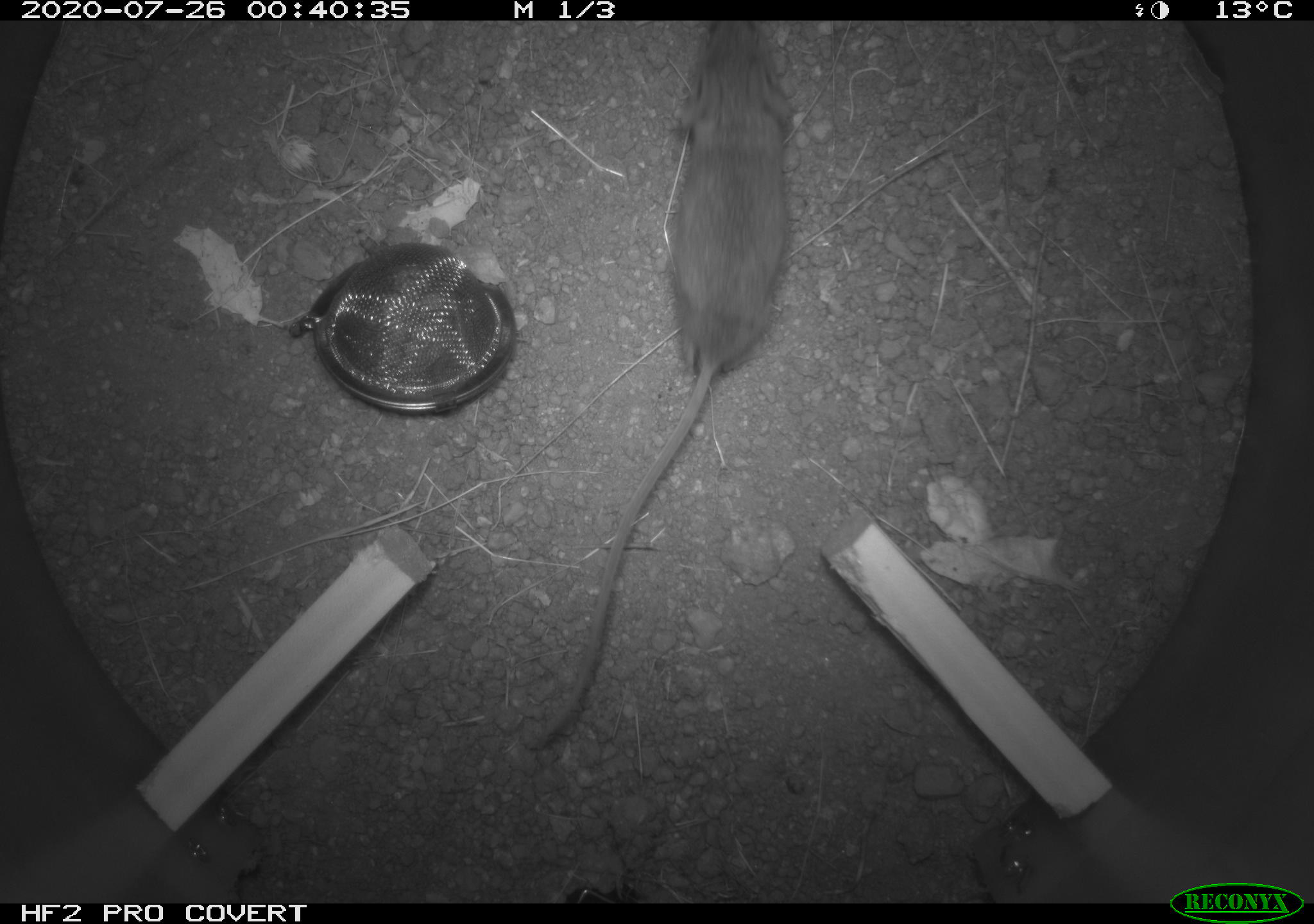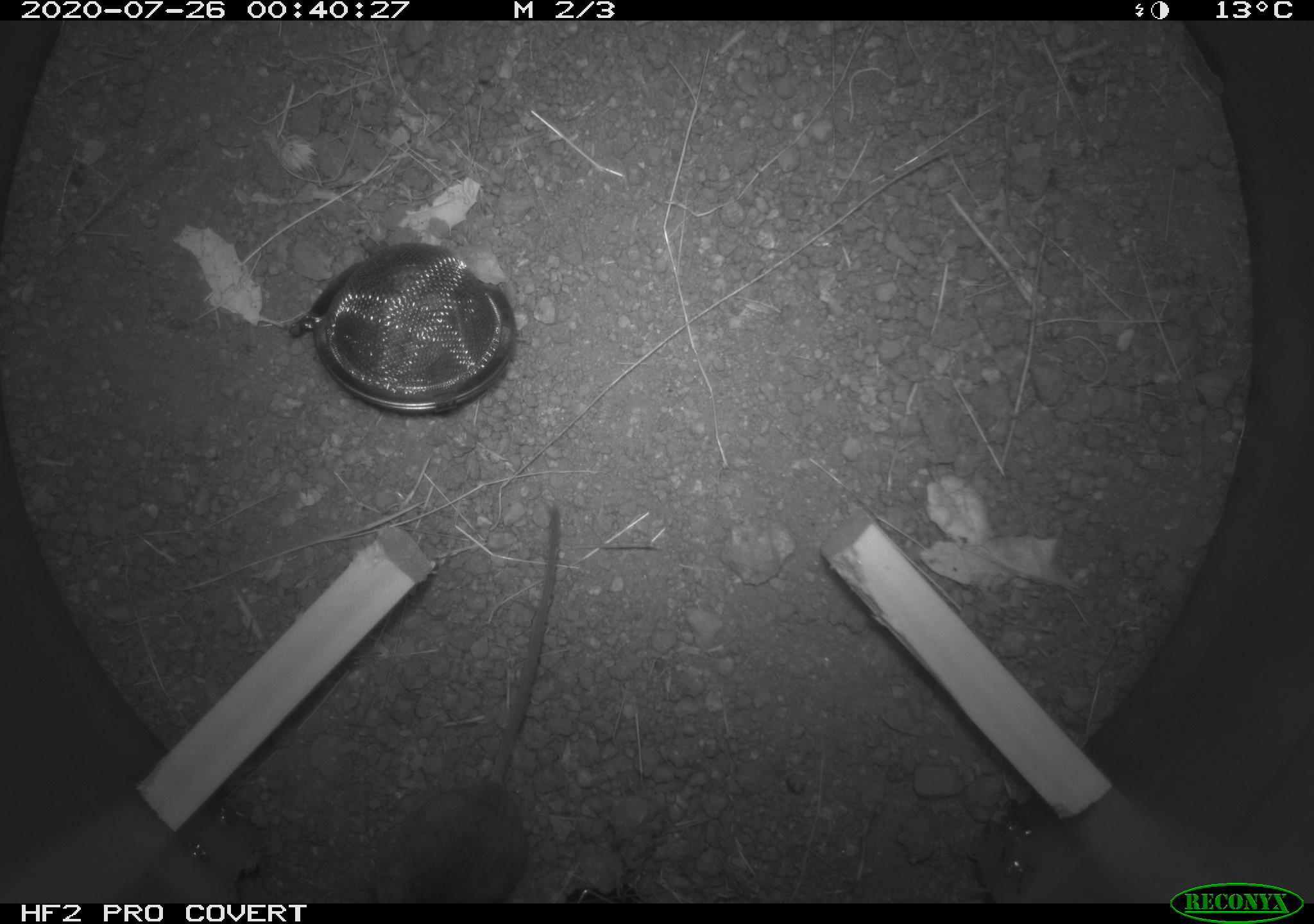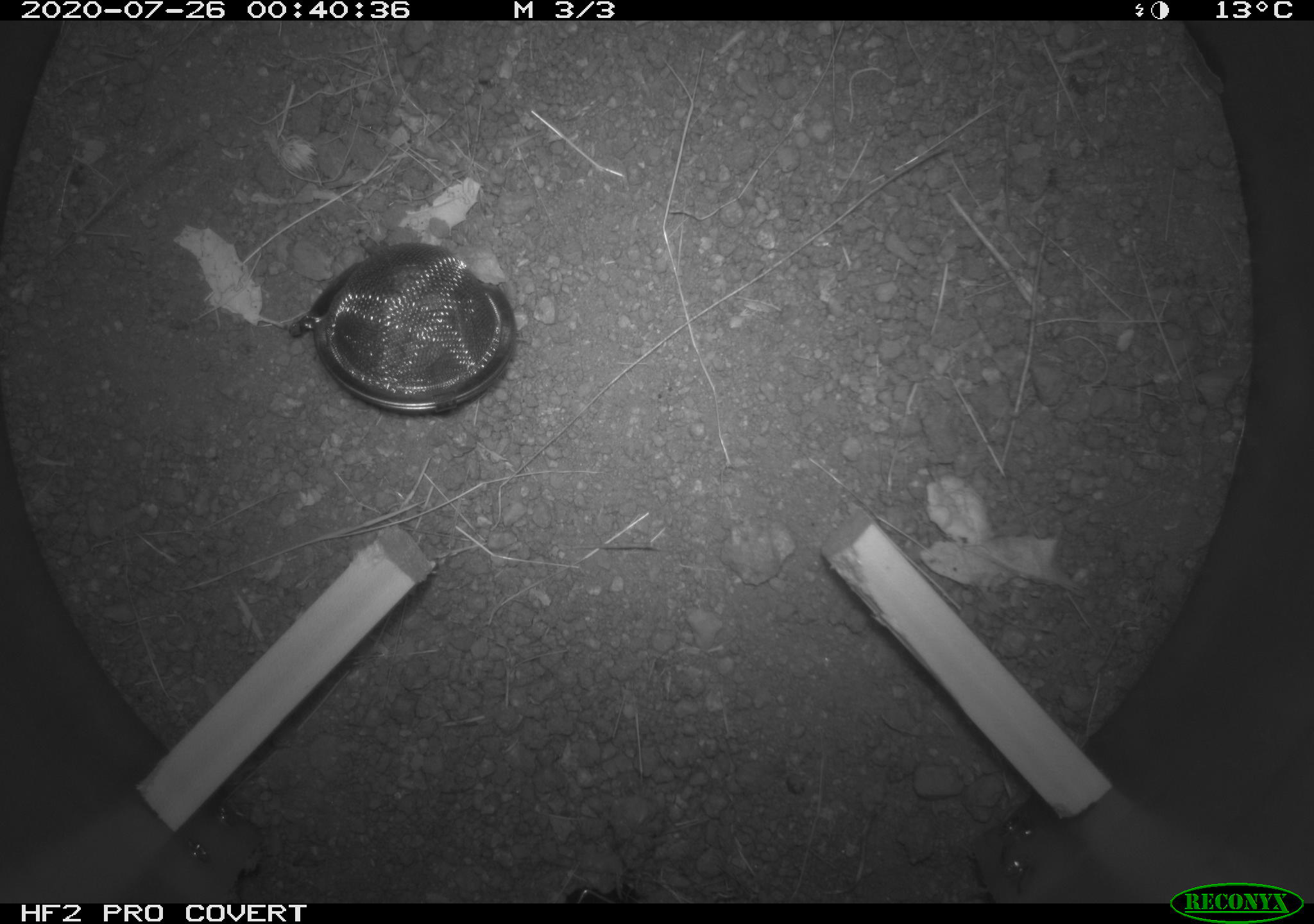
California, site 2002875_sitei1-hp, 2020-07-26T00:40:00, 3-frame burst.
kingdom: Animalia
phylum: Chordata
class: Mammalia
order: Rodentia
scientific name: Rodentia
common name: rodent